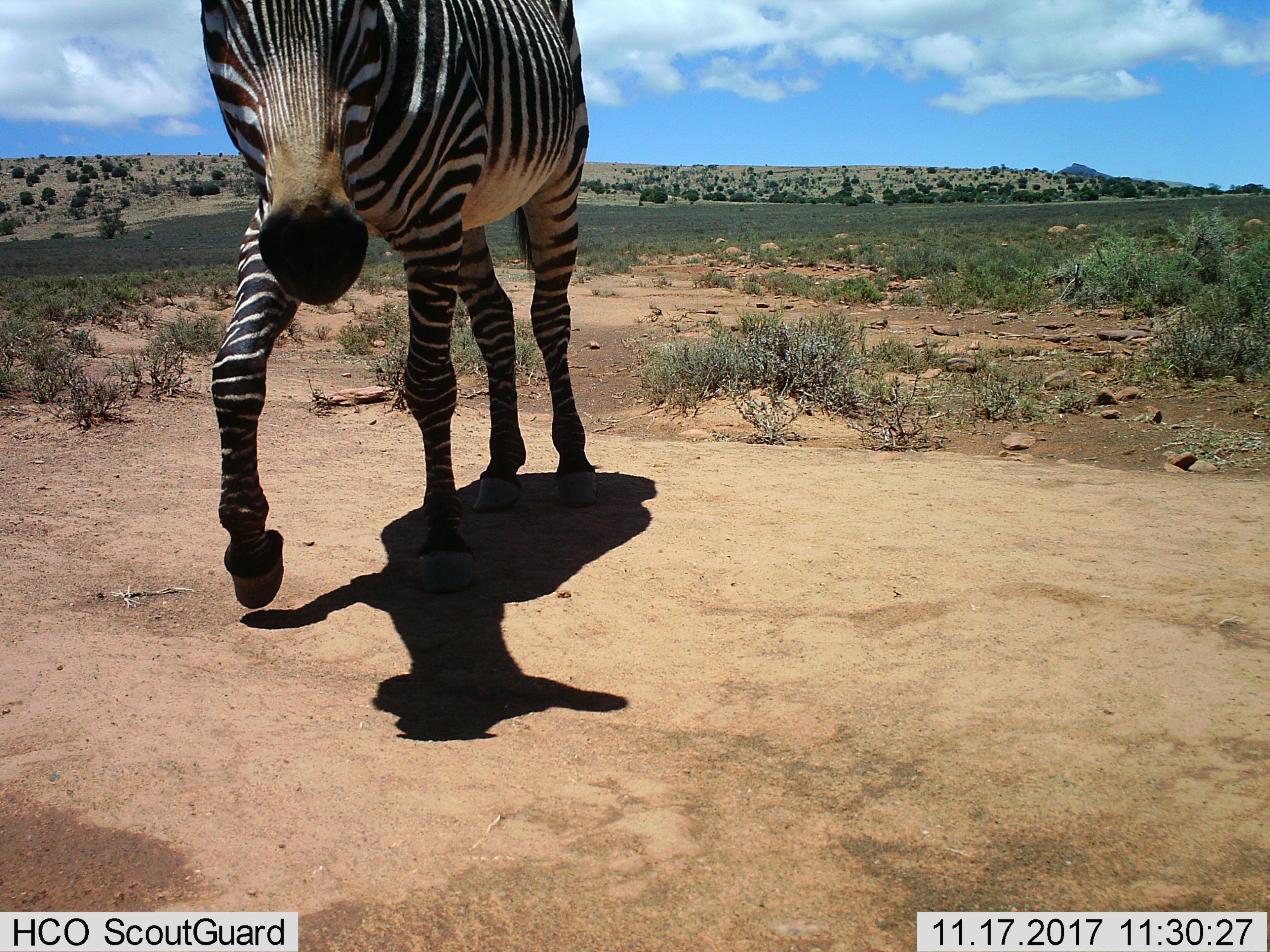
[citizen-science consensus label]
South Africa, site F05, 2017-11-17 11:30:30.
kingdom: Animalia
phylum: Chordata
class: Mammalia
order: Perissodactyla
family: Equidae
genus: Equus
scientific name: Equus zebra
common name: mountain zebra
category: zebramountain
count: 1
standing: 14%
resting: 0%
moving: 86%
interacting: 0%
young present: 0%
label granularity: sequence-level